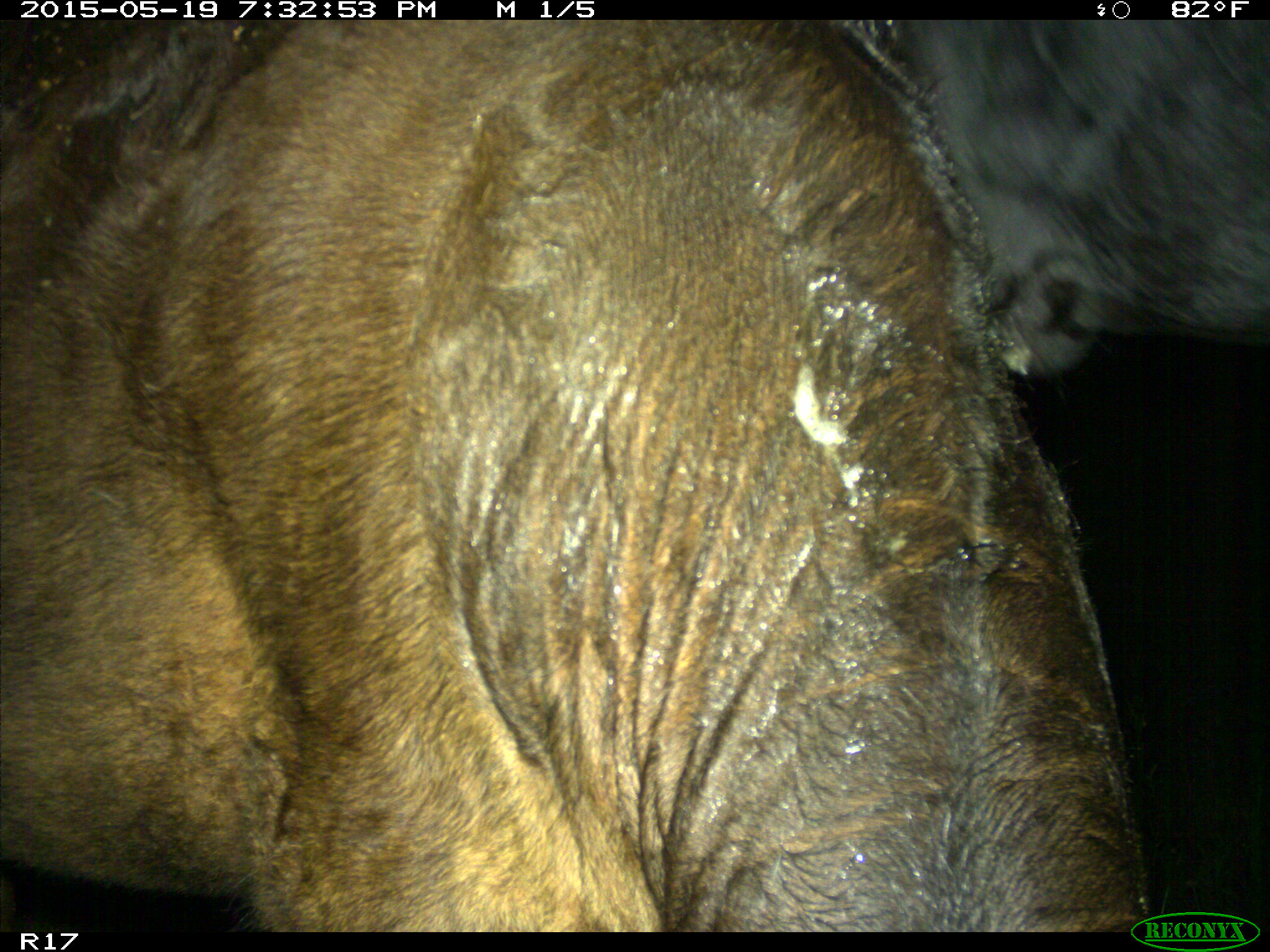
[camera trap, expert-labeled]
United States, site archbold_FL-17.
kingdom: Animalia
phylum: Chordata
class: Mammalia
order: Artiodactyla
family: Bovidae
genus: Bos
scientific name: Bos taurus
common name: domestic cow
Bos taurus (domestic cow).